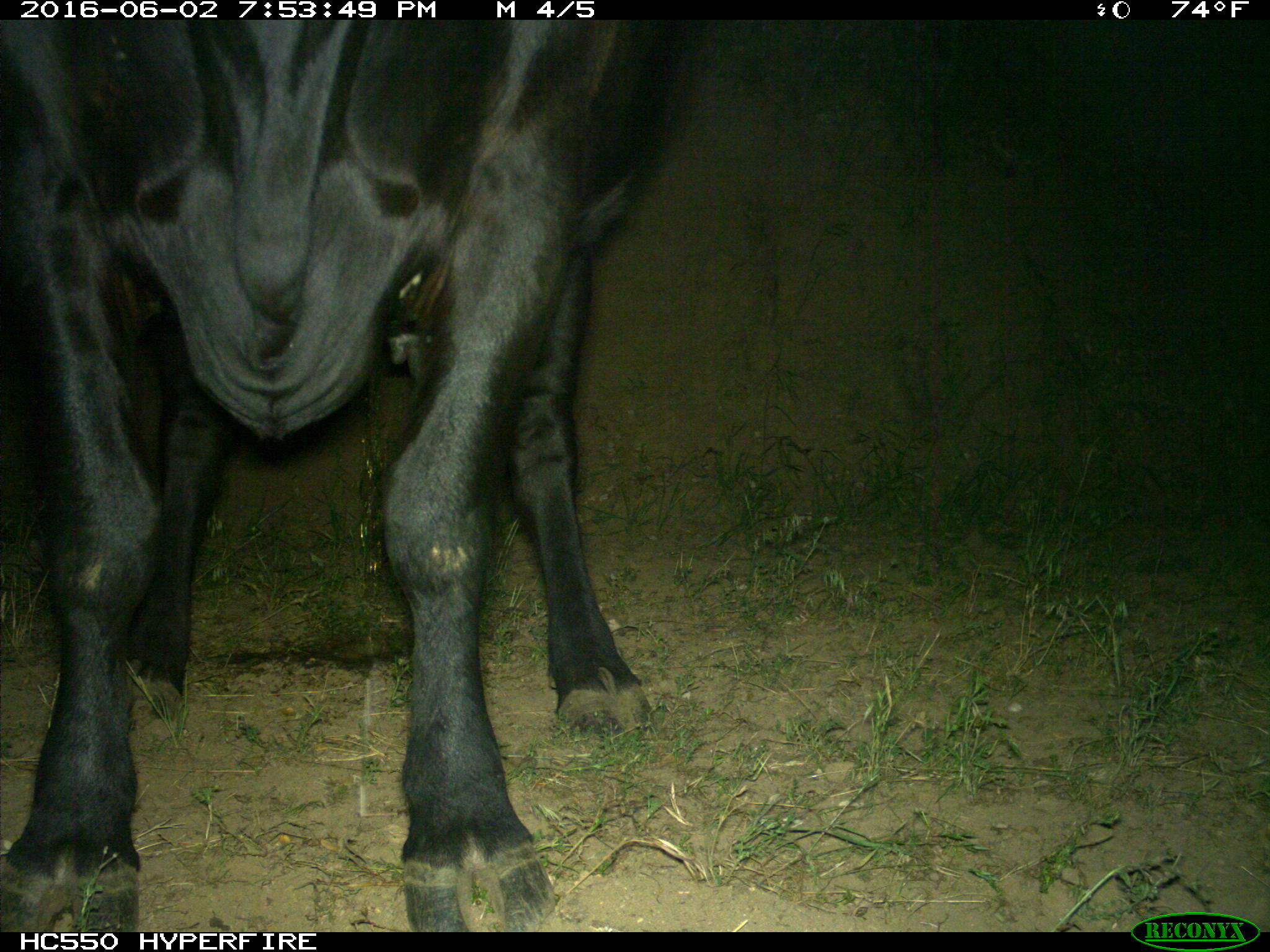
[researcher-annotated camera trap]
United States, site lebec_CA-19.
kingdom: Animalia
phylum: Chordata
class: Mammalia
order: Artiodactyla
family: Bovidae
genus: Bos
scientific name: Bos taurus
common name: domestic cow